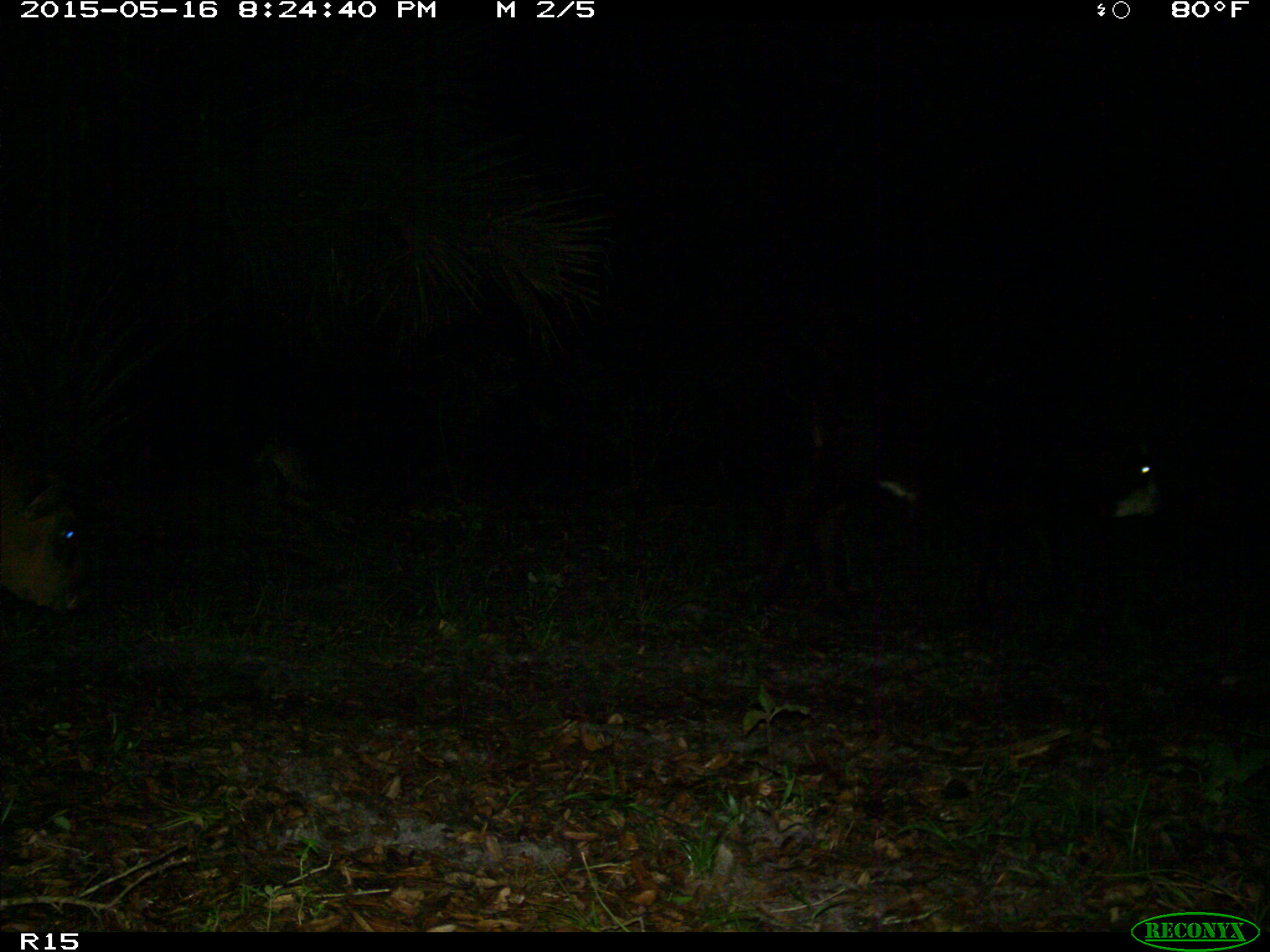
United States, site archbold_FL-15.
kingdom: Animalia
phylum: Chordata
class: Mammalia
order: Artiodactyla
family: Bovidae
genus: Bos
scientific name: Bos taurus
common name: domestic cow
Bos taurus (domestic cow).